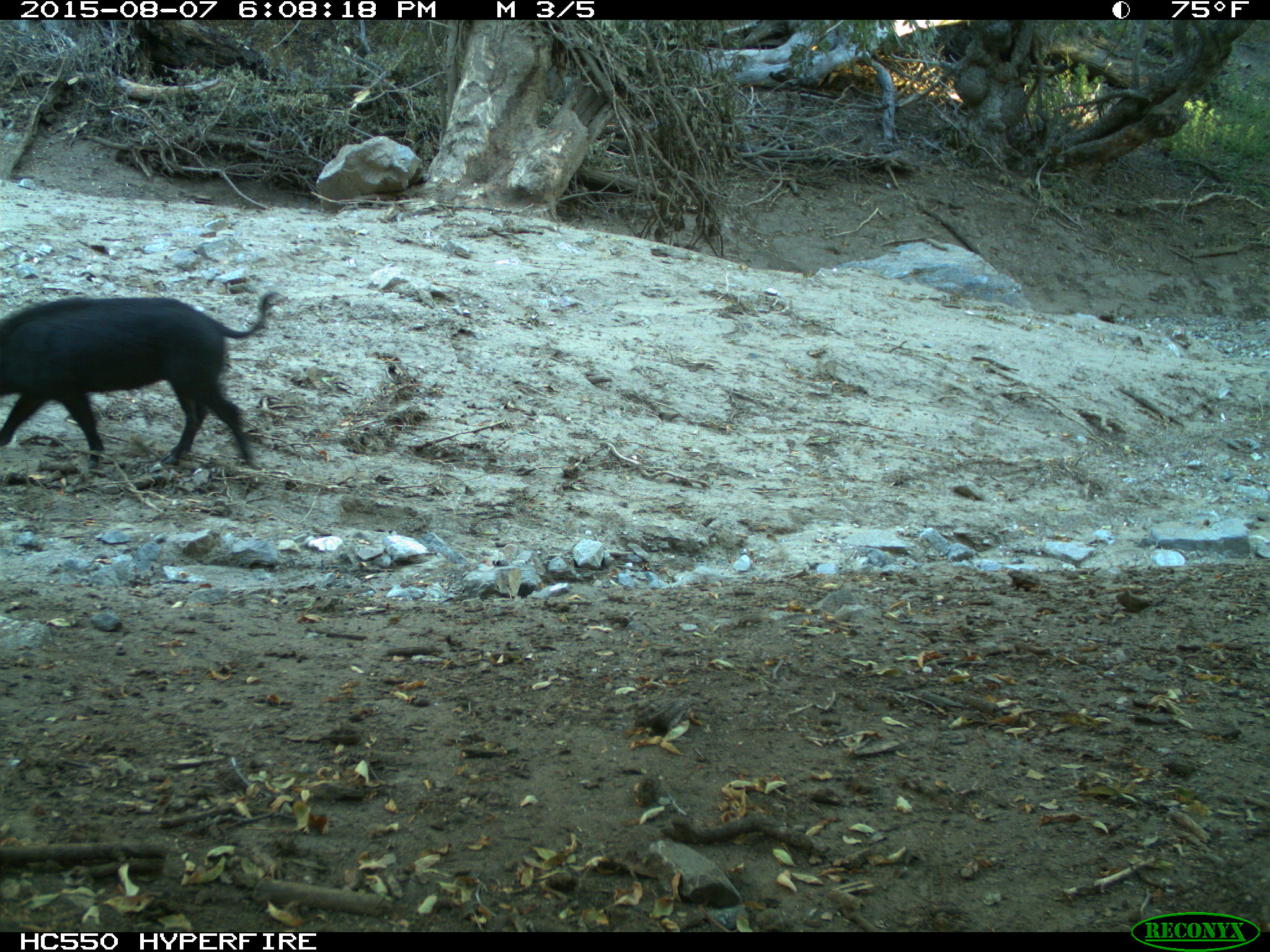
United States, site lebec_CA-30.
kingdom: Animalia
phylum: Chordata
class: Mammalia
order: Artiodactyla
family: Suidae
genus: Sus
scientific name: Sus scrofa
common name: wild boar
Sus scrofa (wild boar).